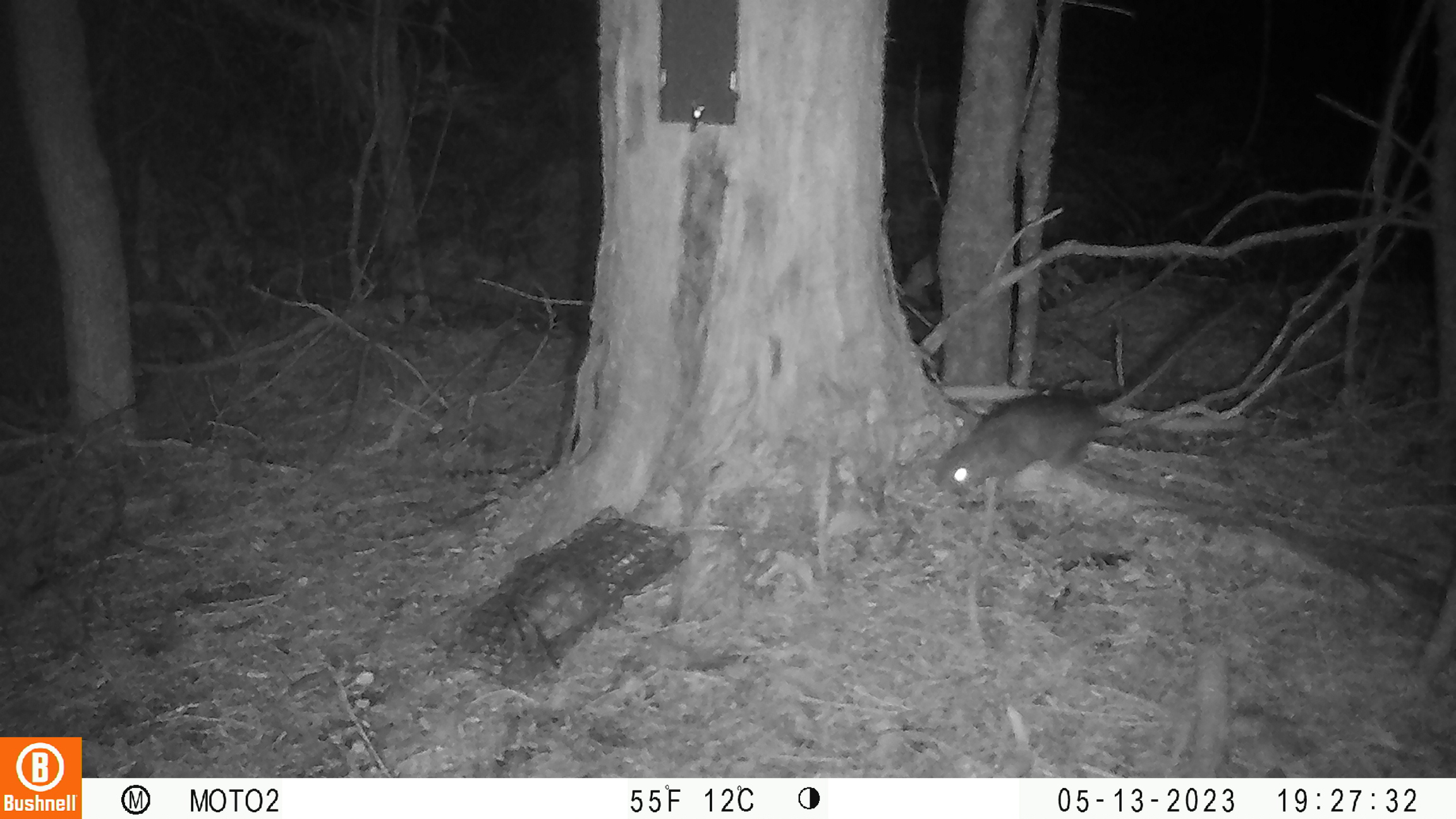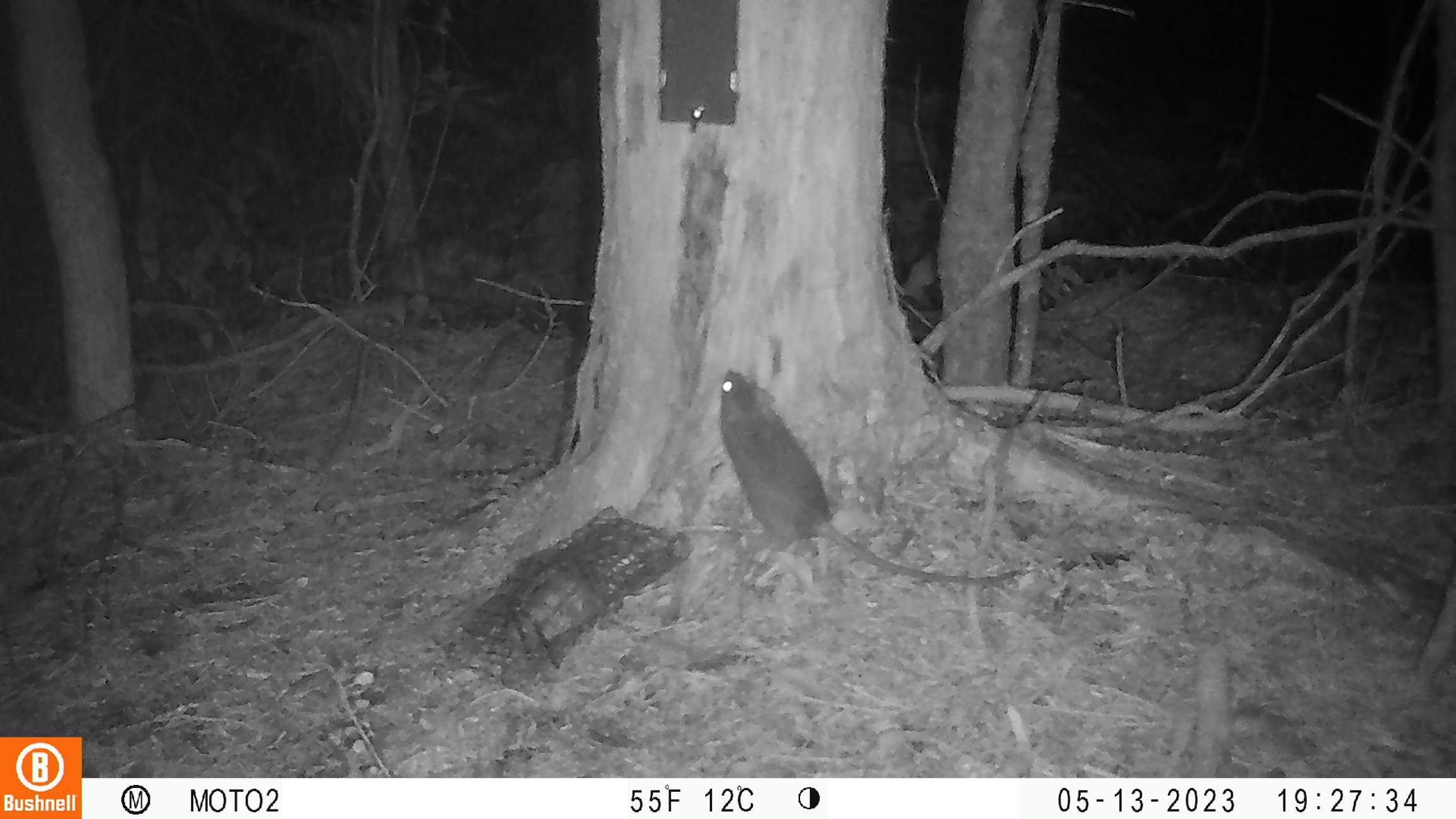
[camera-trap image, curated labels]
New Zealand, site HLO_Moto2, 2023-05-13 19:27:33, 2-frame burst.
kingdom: Animalia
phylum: Chordata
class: Mammalia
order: Rodentia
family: Muridae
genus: Rattus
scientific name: Rattus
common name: rat